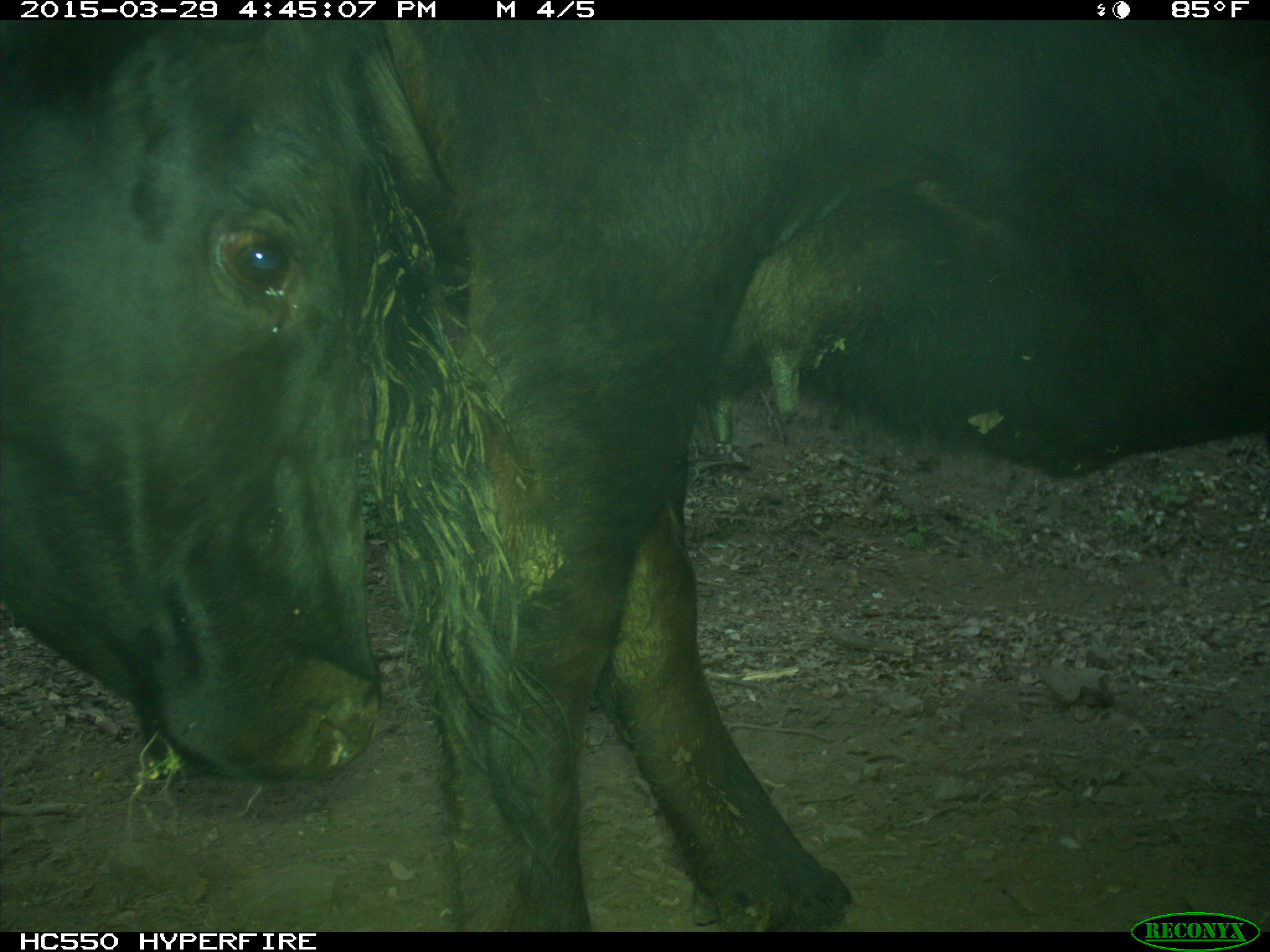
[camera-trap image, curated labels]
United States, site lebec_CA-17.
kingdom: Animalia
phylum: Chordata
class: Mammalia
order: Artiodactyla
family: Bovidae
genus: Bos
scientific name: Bos taurus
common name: domestic cow